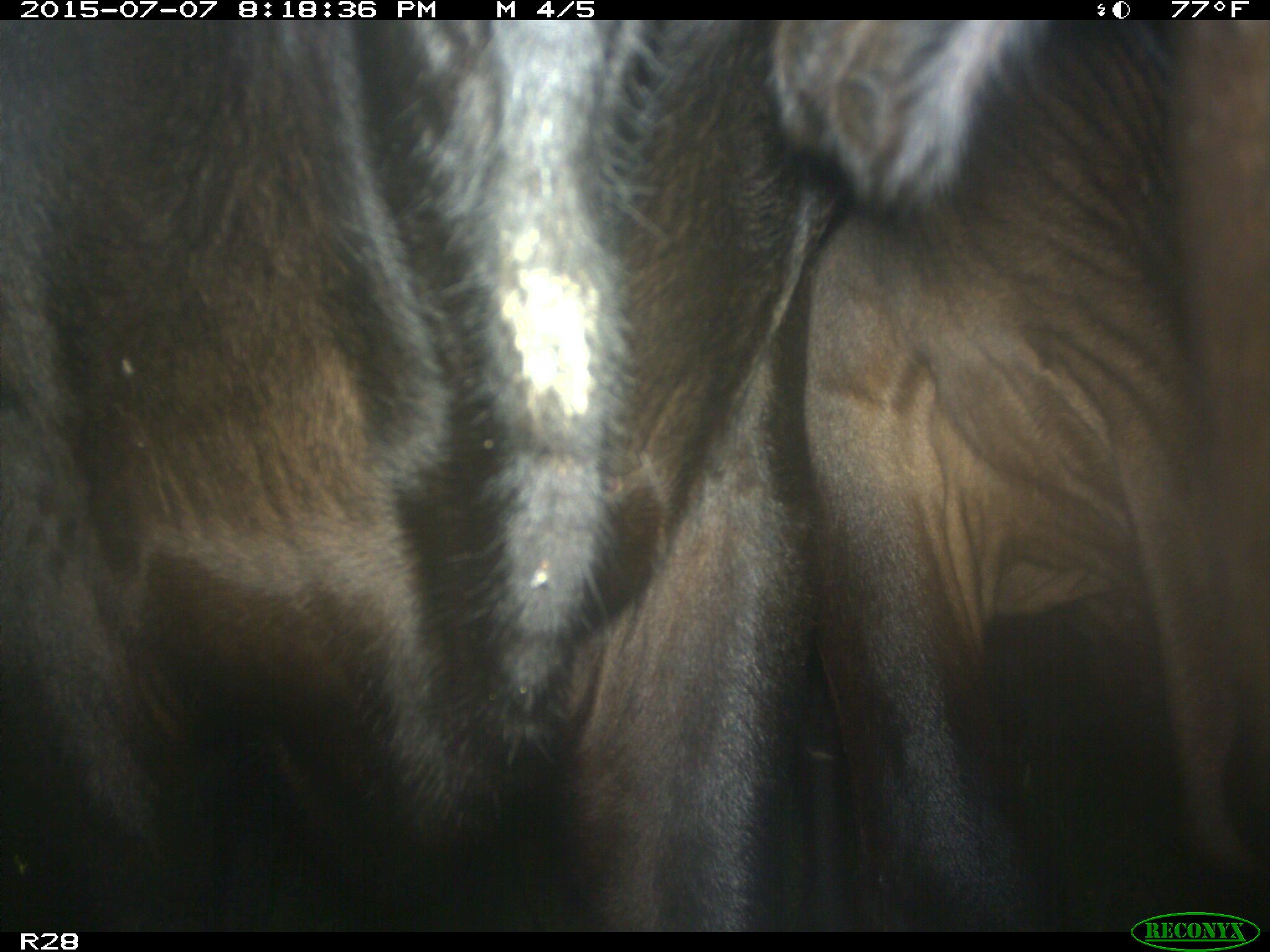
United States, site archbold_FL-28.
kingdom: Animalia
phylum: Chordata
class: Mammalia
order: Artiodactyla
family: Bovidae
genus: Bos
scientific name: Bos taurus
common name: domestic cow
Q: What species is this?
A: Bos taurus (domestic cow).